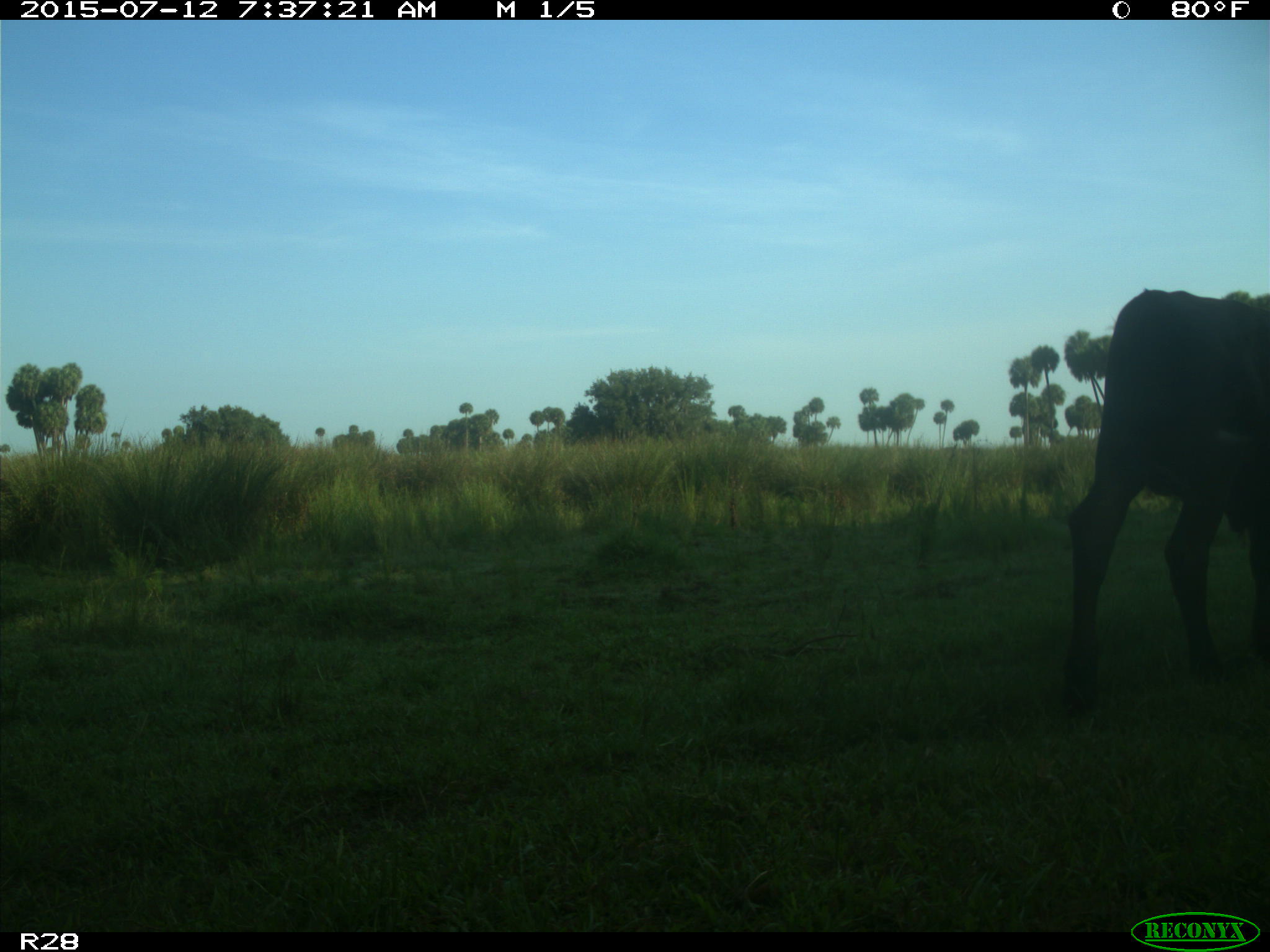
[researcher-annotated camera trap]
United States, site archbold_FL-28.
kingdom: Animalia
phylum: Chordata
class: Mammalia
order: Artiodactyla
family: Bovidae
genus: Bos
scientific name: Bos taurus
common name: domestic cow